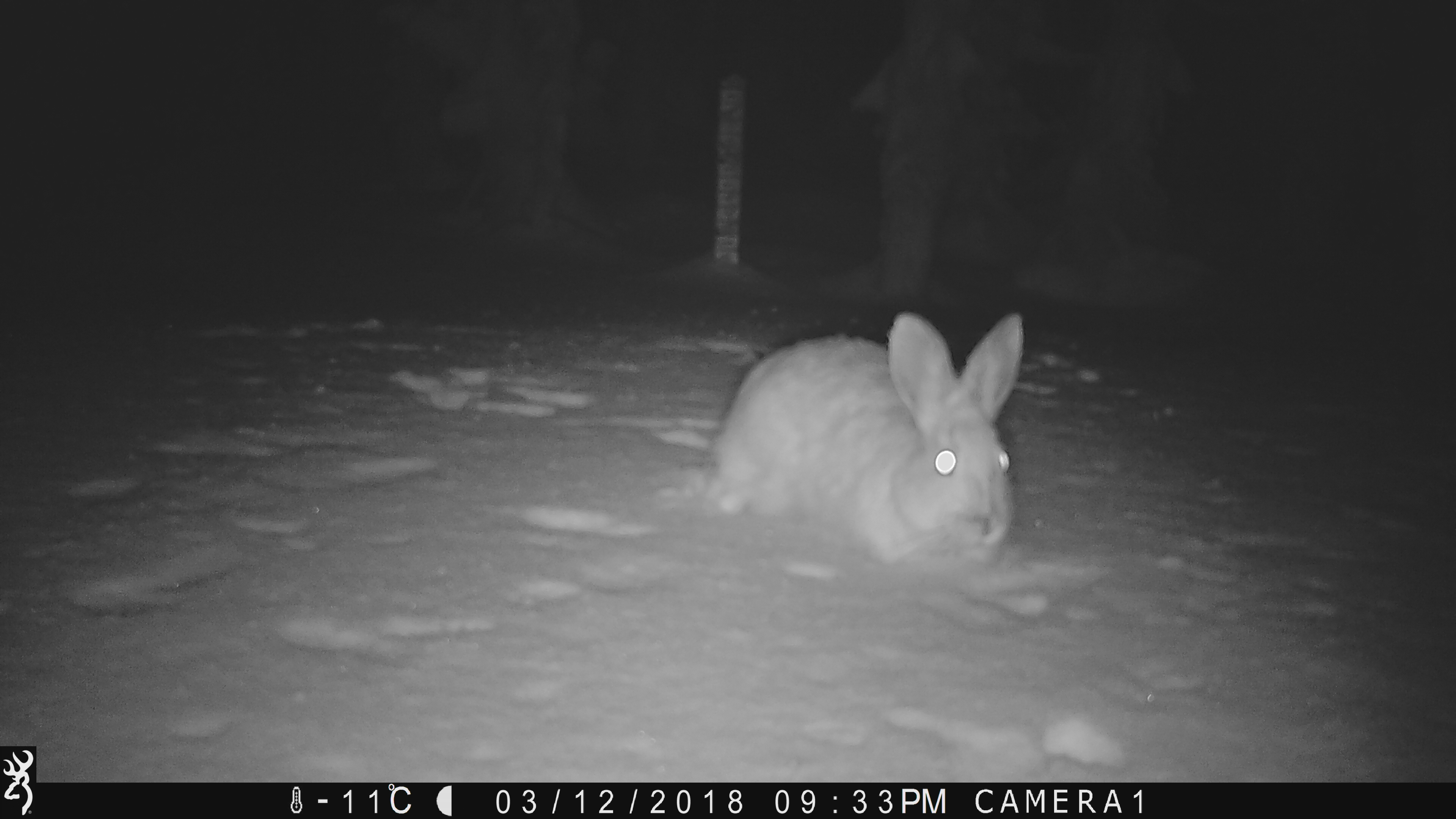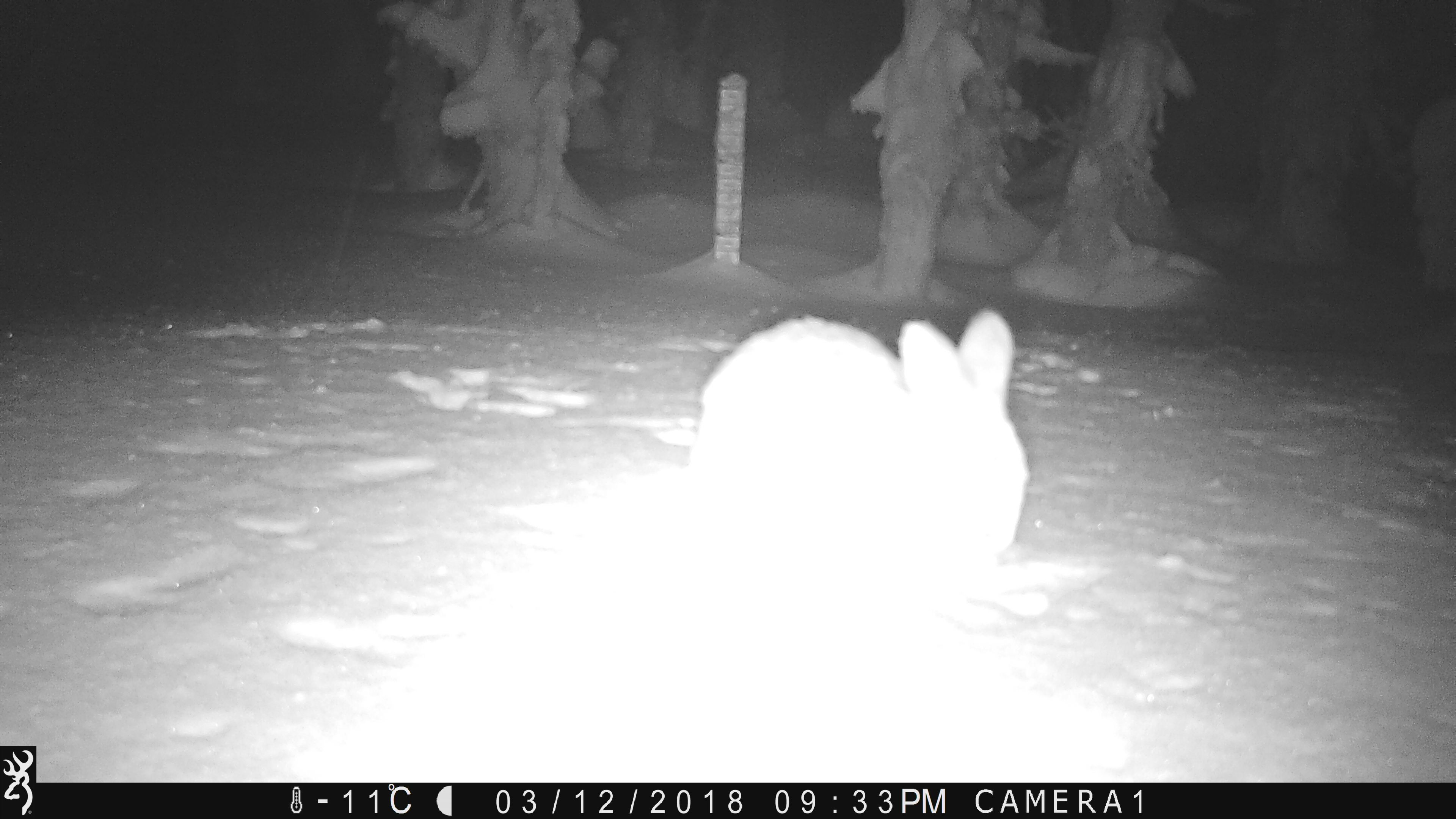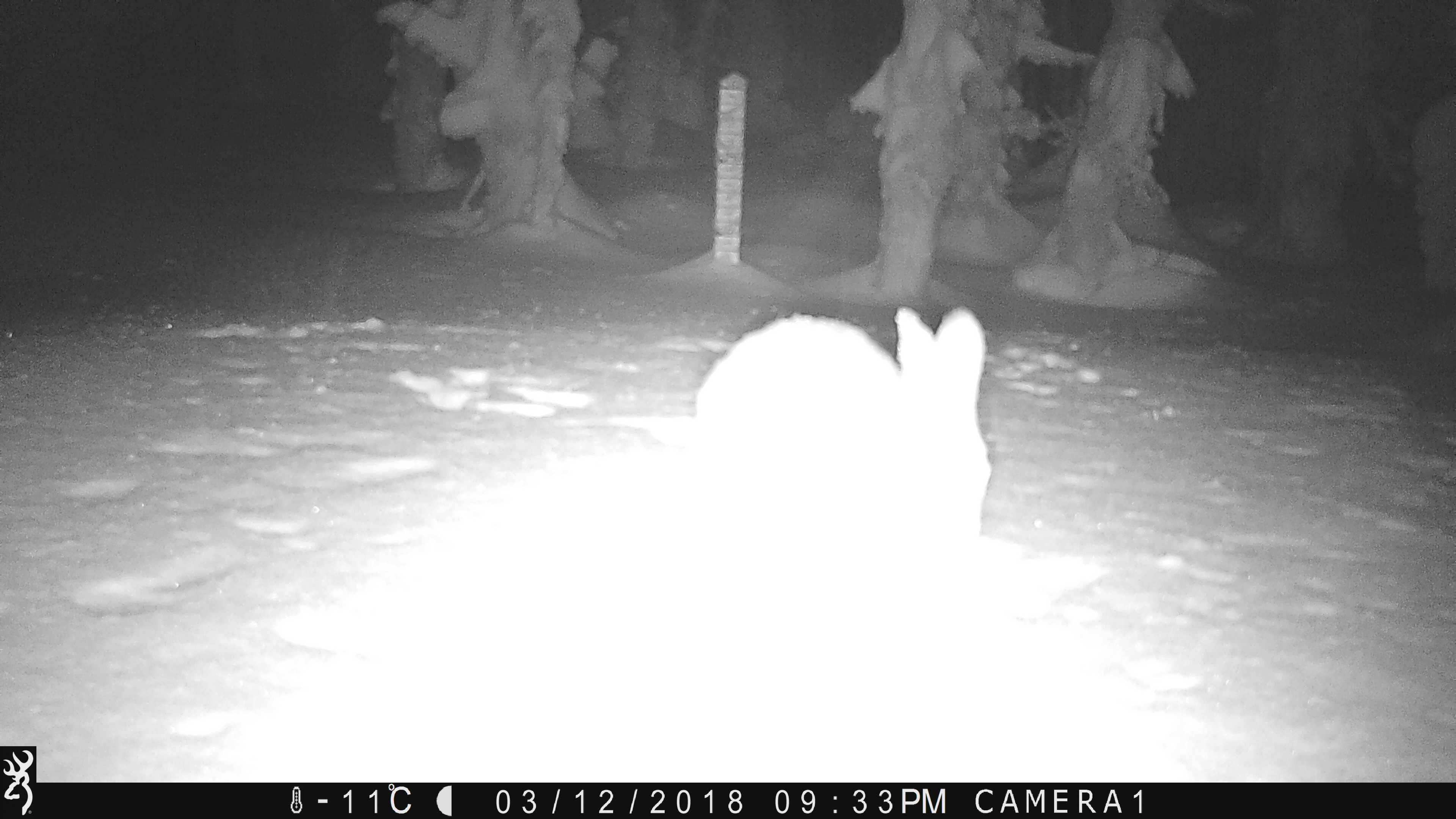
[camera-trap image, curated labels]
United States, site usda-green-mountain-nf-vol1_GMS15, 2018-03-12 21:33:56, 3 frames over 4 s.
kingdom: Animalia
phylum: Chordata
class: Mammalia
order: Lagomorpha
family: Leporidae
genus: Lepus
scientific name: Lepus americanus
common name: snowshoe hare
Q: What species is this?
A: Snowshoe hare (Lepus americanus).